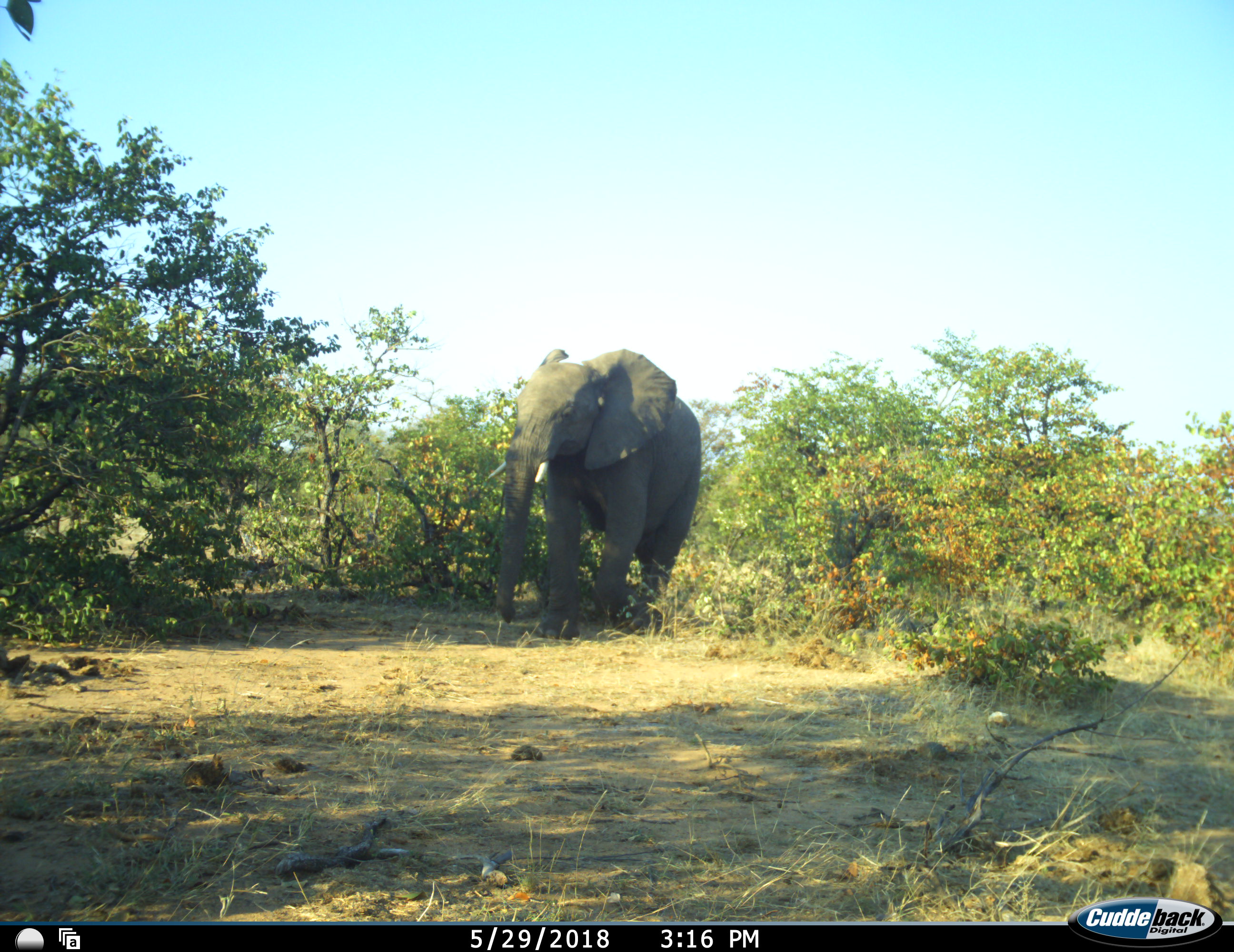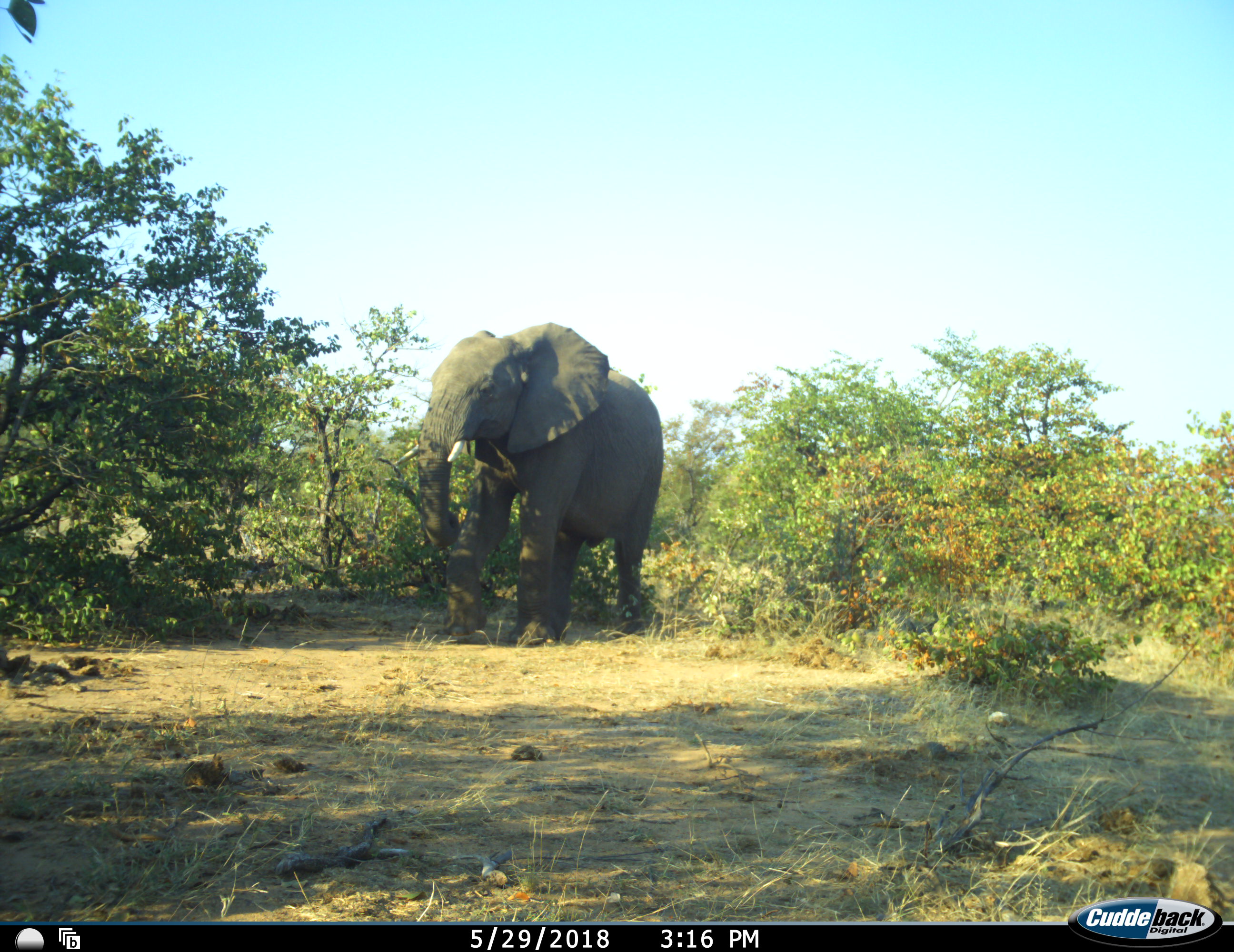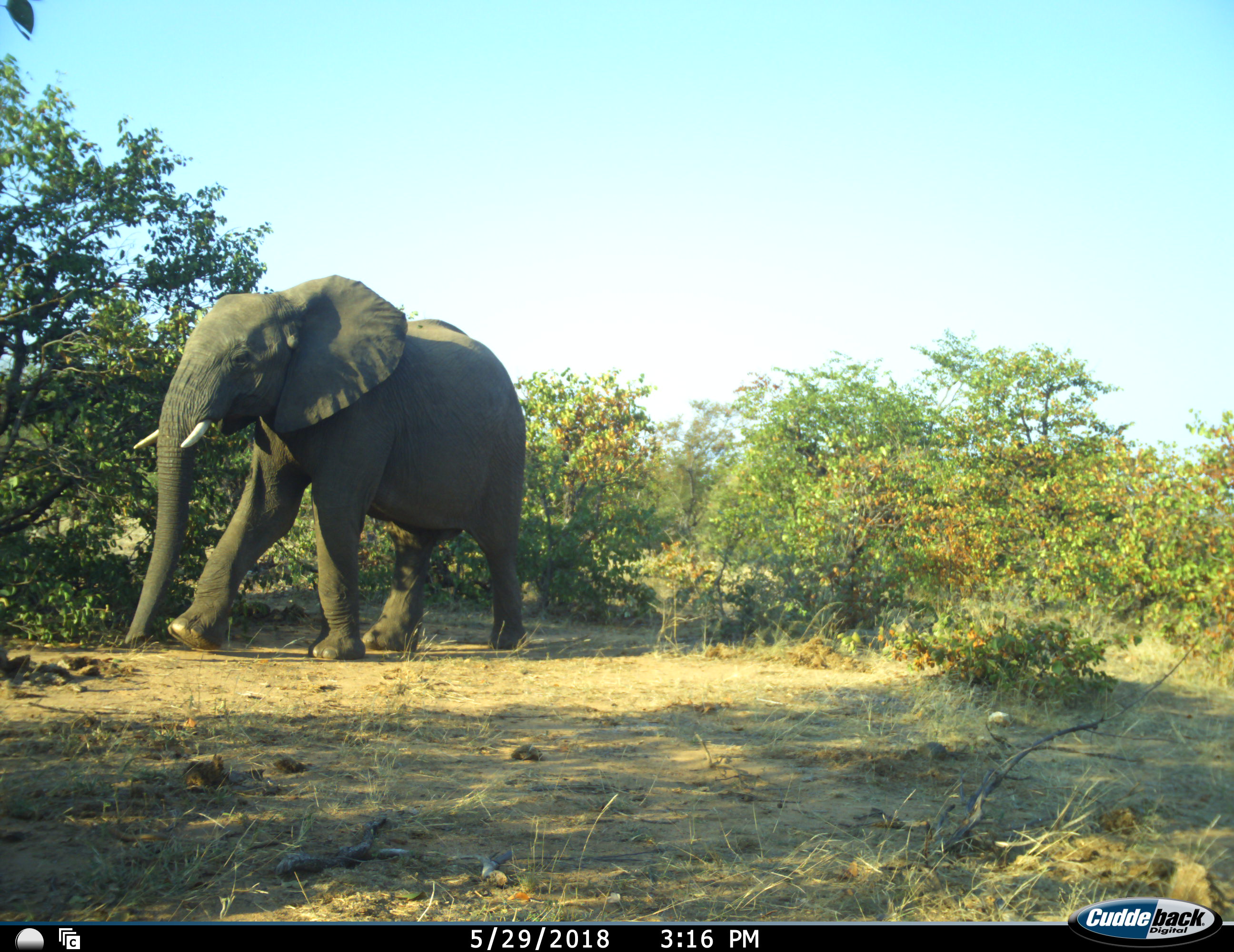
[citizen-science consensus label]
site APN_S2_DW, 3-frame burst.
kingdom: Animalia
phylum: Chordata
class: Mammalia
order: Proboscidea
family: Elephantidae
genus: Loxodonta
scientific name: Loxodonta africana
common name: african bush elephant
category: elephant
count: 1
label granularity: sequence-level